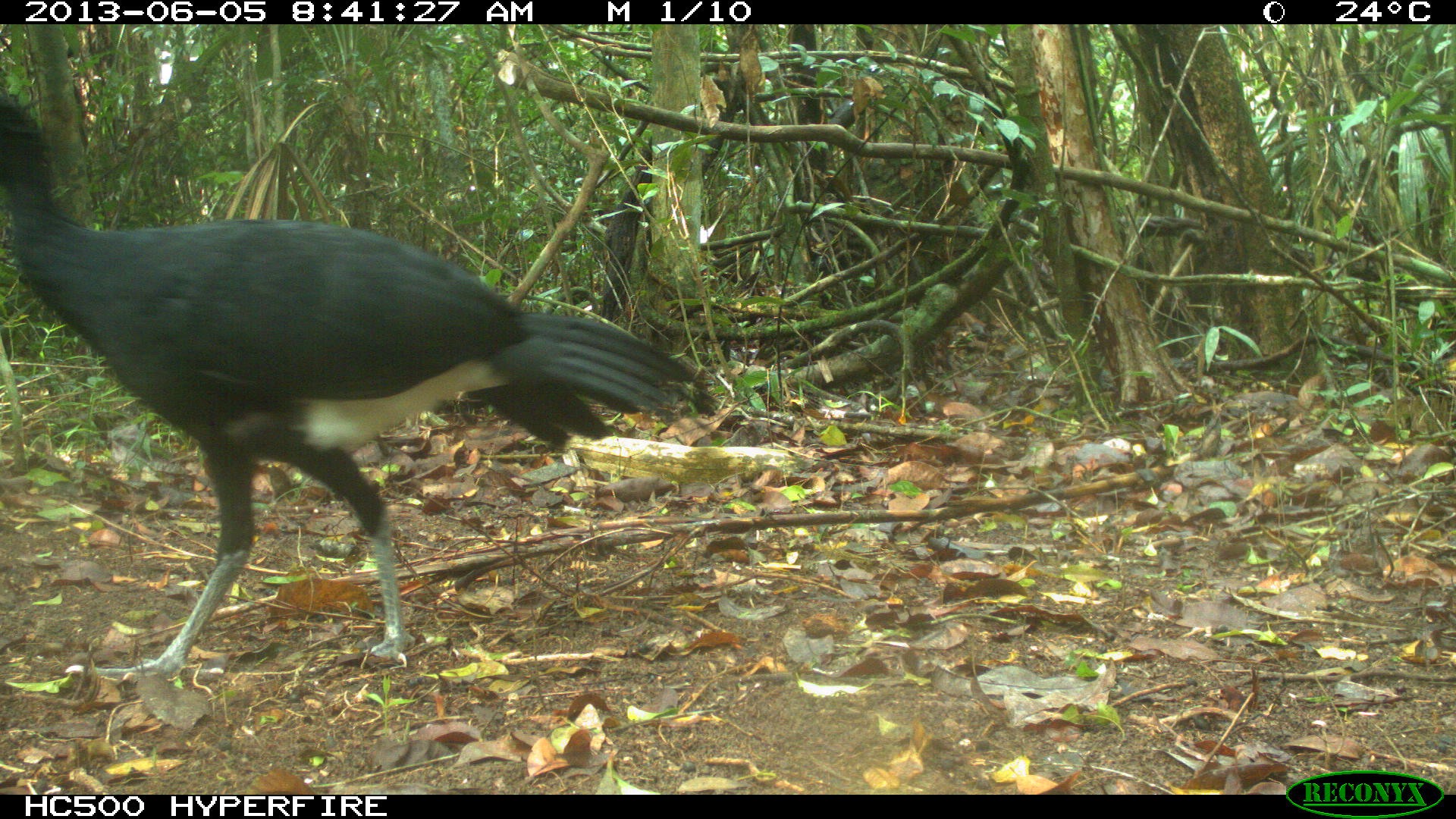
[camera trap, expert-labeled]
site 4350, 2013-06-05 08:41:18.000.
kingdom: Animalia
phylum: Chordata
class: Aves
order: Galliformes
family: Cracidae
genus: Crax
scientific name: Crax rubra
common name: great curassow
Crax rubra (great curassow), count 1, sex male.